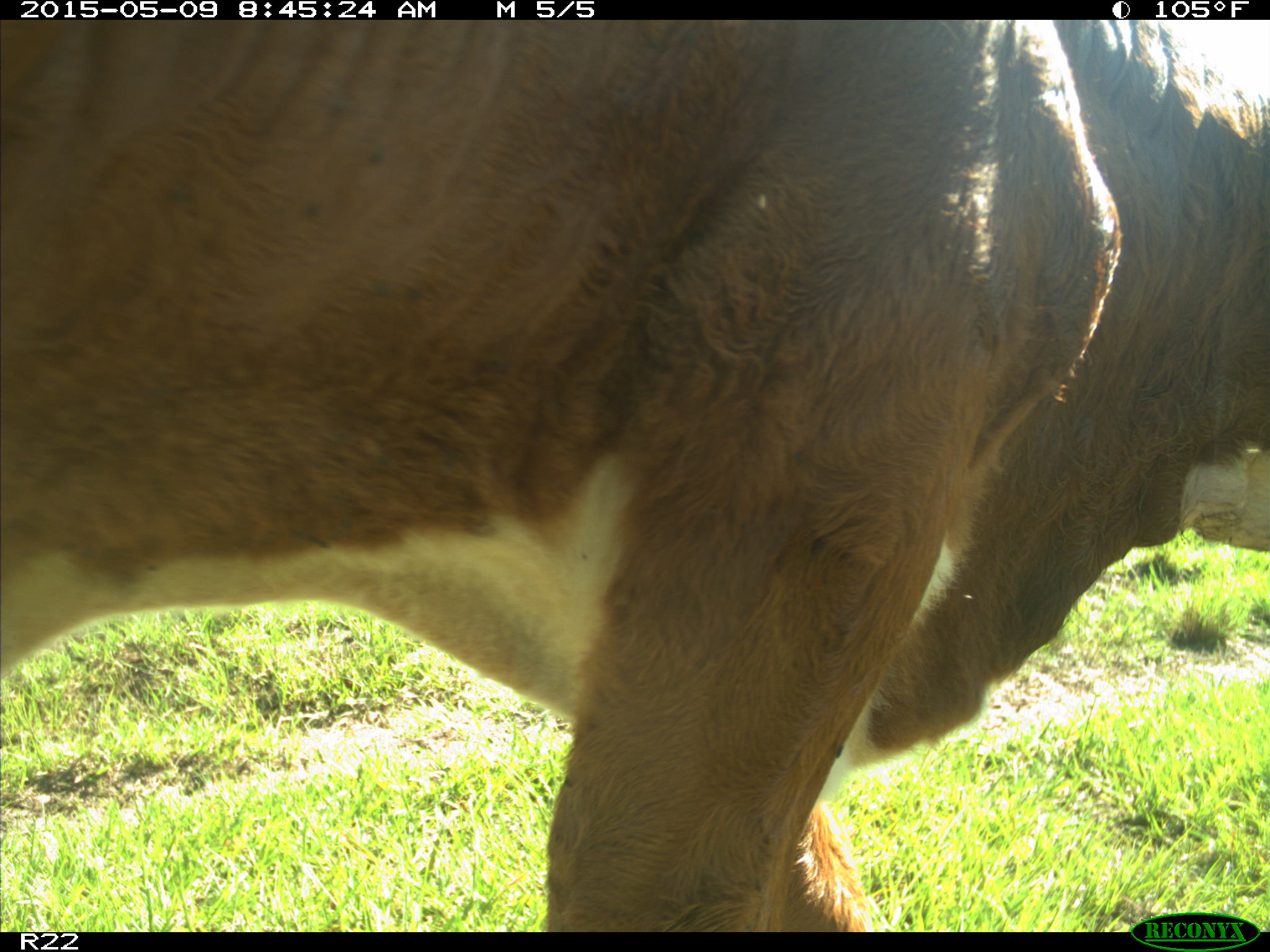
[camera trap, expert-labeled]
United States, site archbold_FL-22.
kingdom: Animalia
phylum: Chordata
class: Mammalia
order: Artiodactyla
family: Bovidae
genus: Bos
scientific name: Bos taurus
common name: domestic cow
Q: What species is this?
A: Bos taurus (domestic cow).